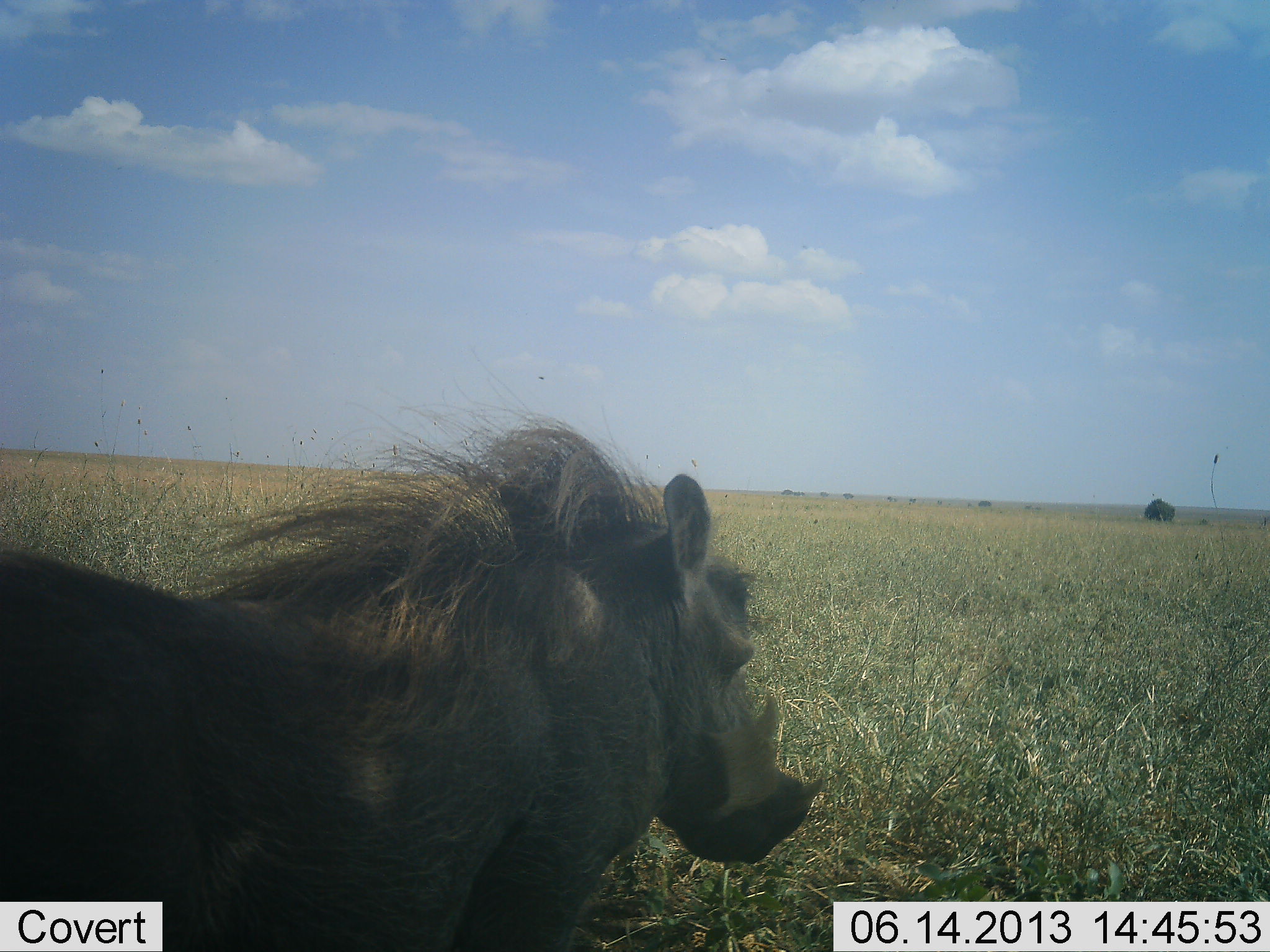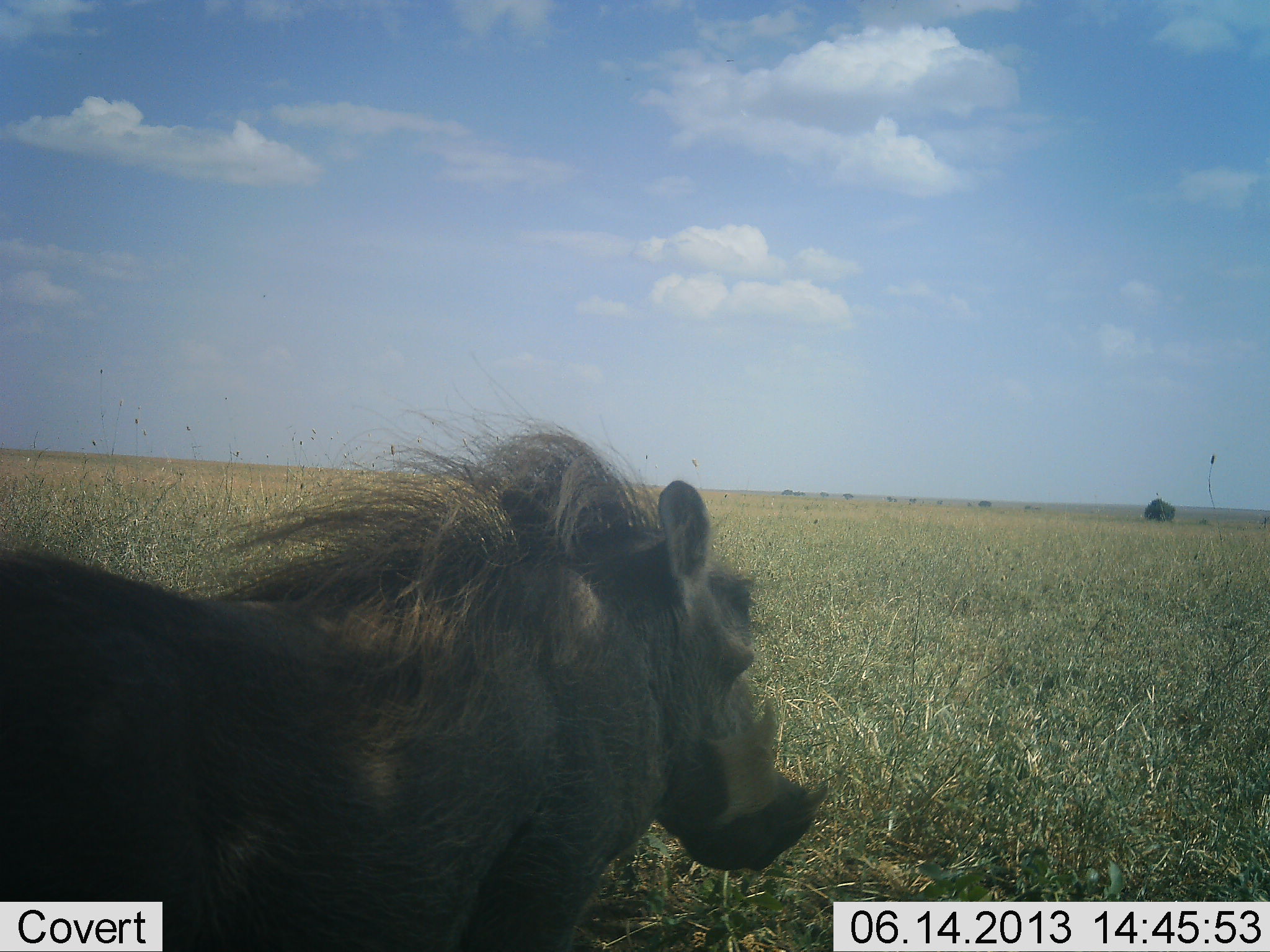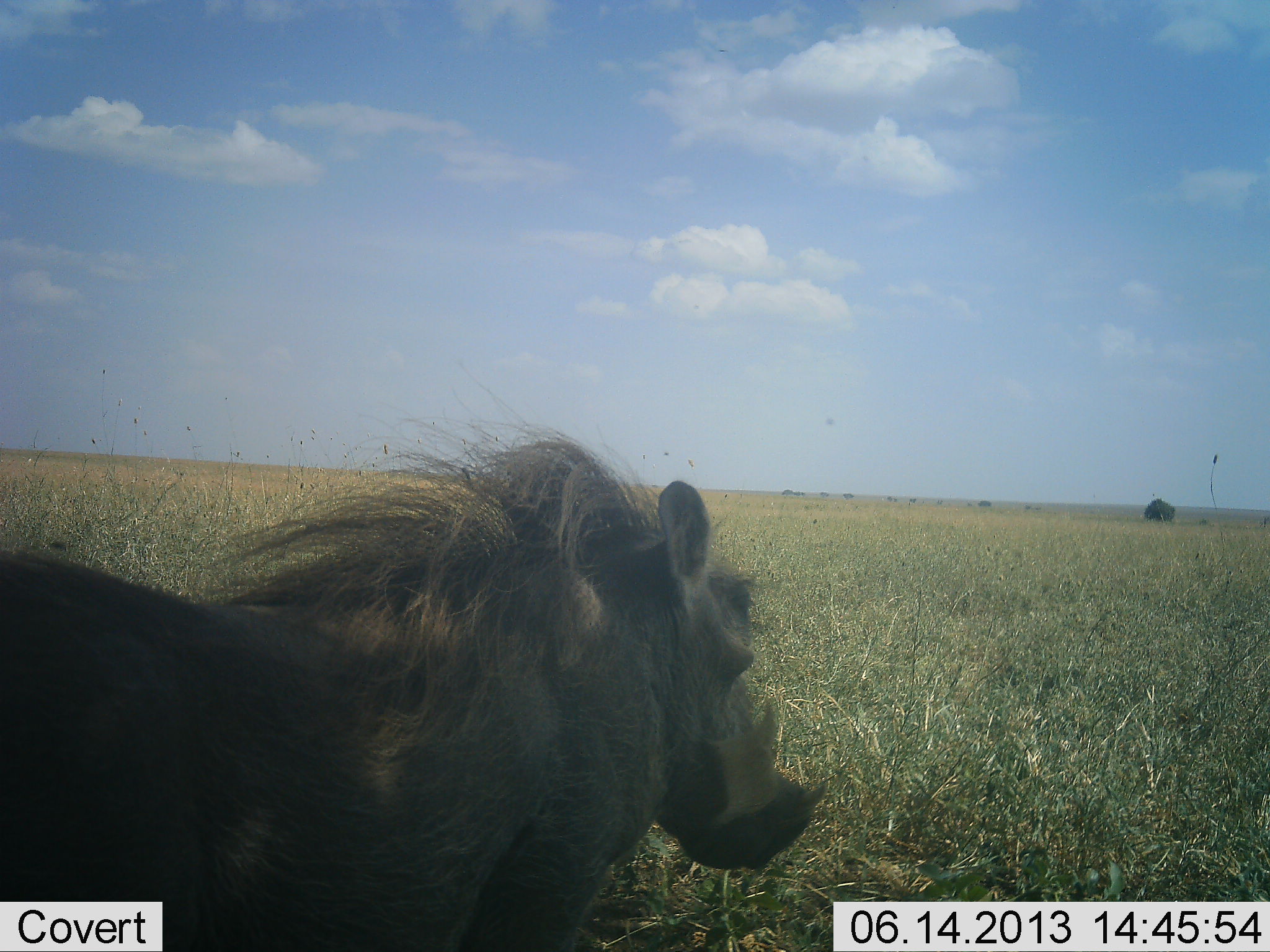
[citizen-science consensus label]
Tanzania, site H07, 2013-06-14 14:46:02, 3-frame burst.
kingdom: Animalia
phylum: Chordata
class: Mammalia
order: Artiodactyla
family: Suidae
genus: Phacochoerus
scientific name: Phacochoerus africanus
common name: warthog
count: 1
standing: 95%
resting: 5%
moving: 5%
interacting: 0%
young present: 0%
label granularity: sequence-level